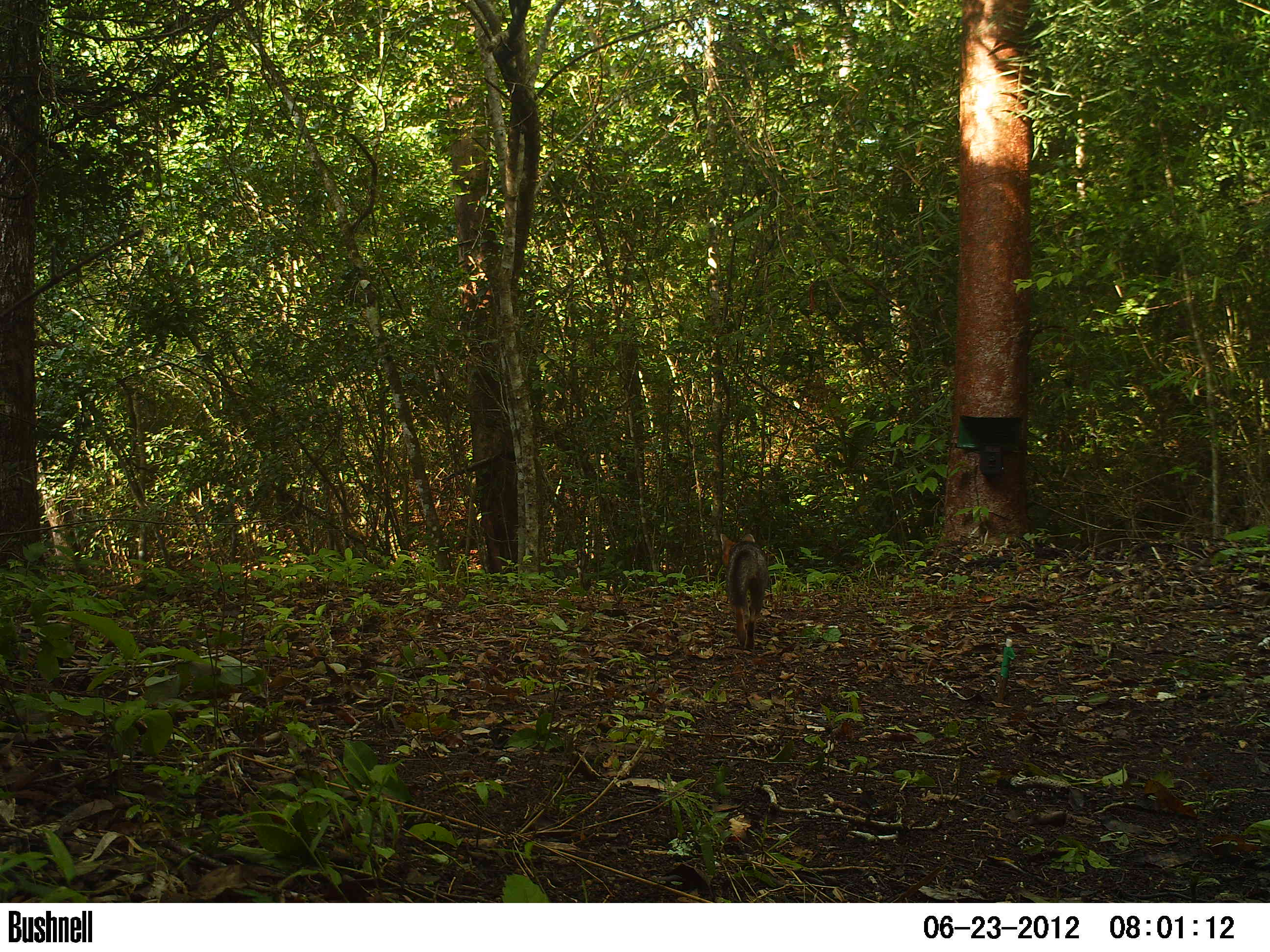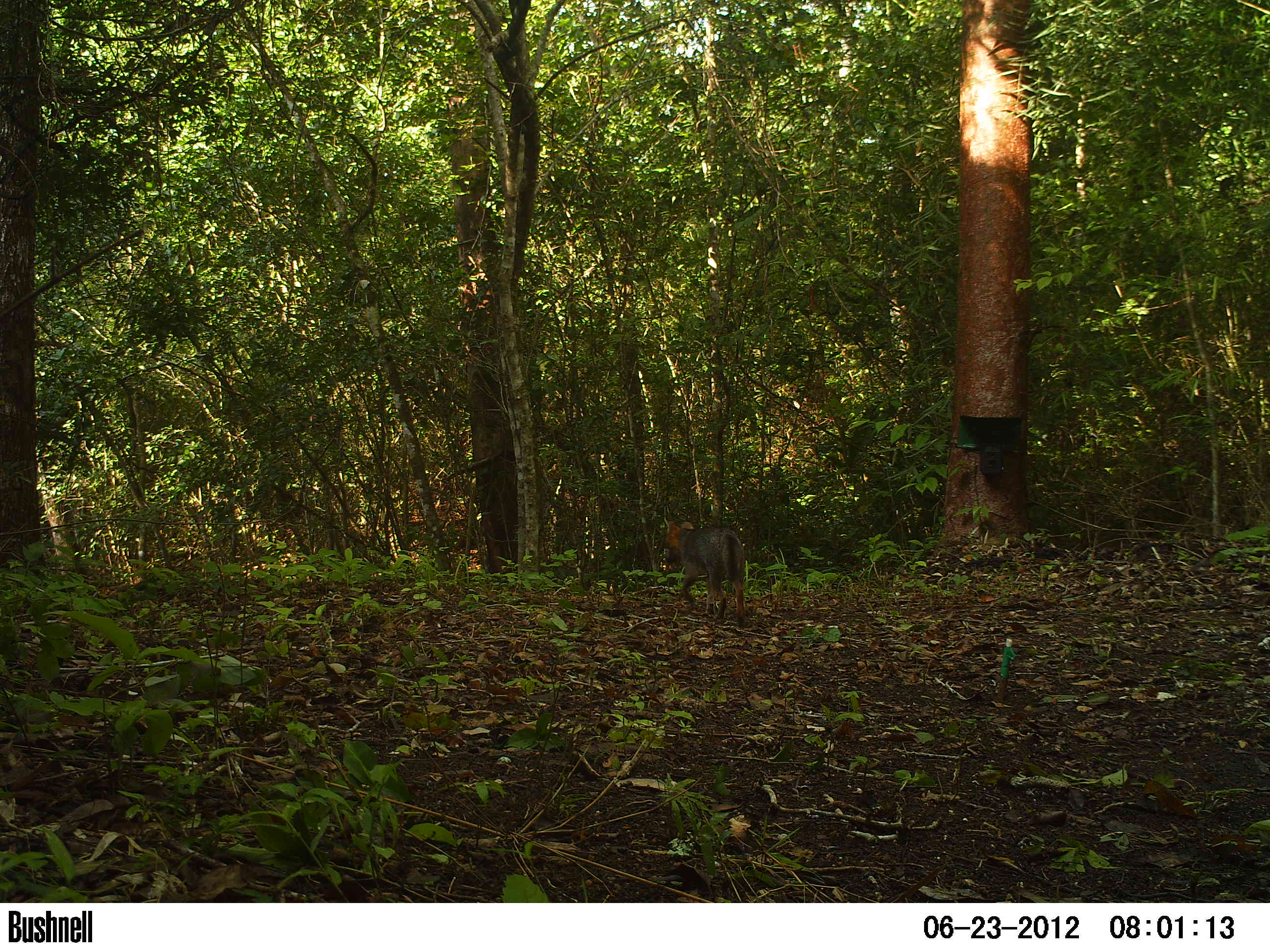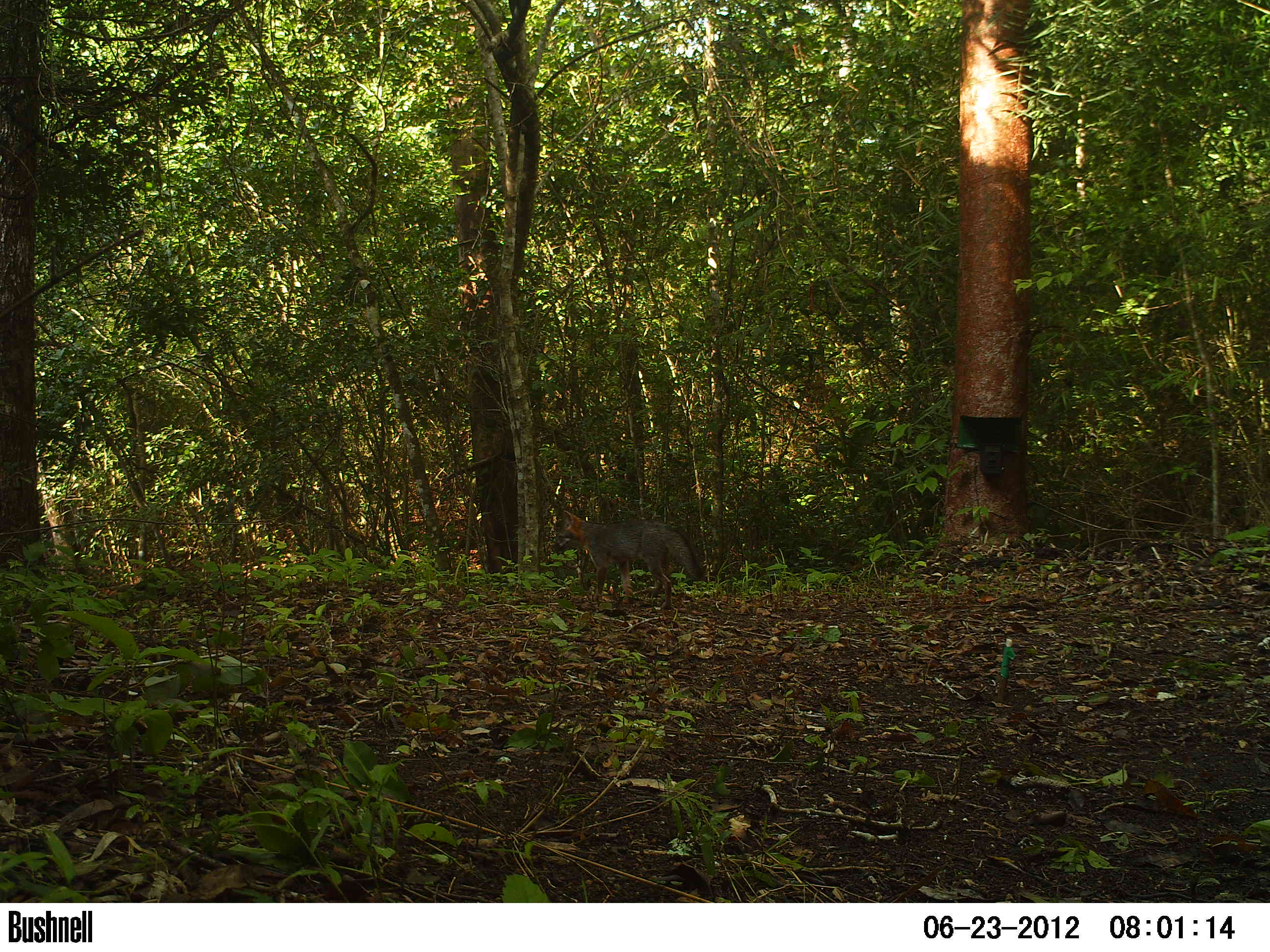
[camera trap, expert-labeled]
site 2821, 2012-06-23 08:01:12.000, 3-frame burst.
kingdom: Animalia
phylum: Chordata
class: Mammalia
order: Carnivora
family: Canidae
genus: Urocyon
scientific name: Urocyon cinereoargenteus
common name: gray fox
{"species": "Urocyon cinereoargenteus (gray fox)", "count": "1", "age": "adult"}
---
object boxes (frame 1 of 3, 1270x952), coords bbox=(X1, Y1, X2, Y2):
urocyon cinereoargenteus: bbox=(719, 532, 769, 651)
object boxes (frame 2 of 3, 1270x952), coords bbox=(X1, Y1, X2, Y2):
urocyon cinereoargenteus: bbox=(663, 517, 746, 628)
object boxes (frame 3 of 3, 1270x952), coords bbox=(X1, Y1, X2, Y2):
urocyon cinereoargenteus: bbox=(552, 509, 705, 610)